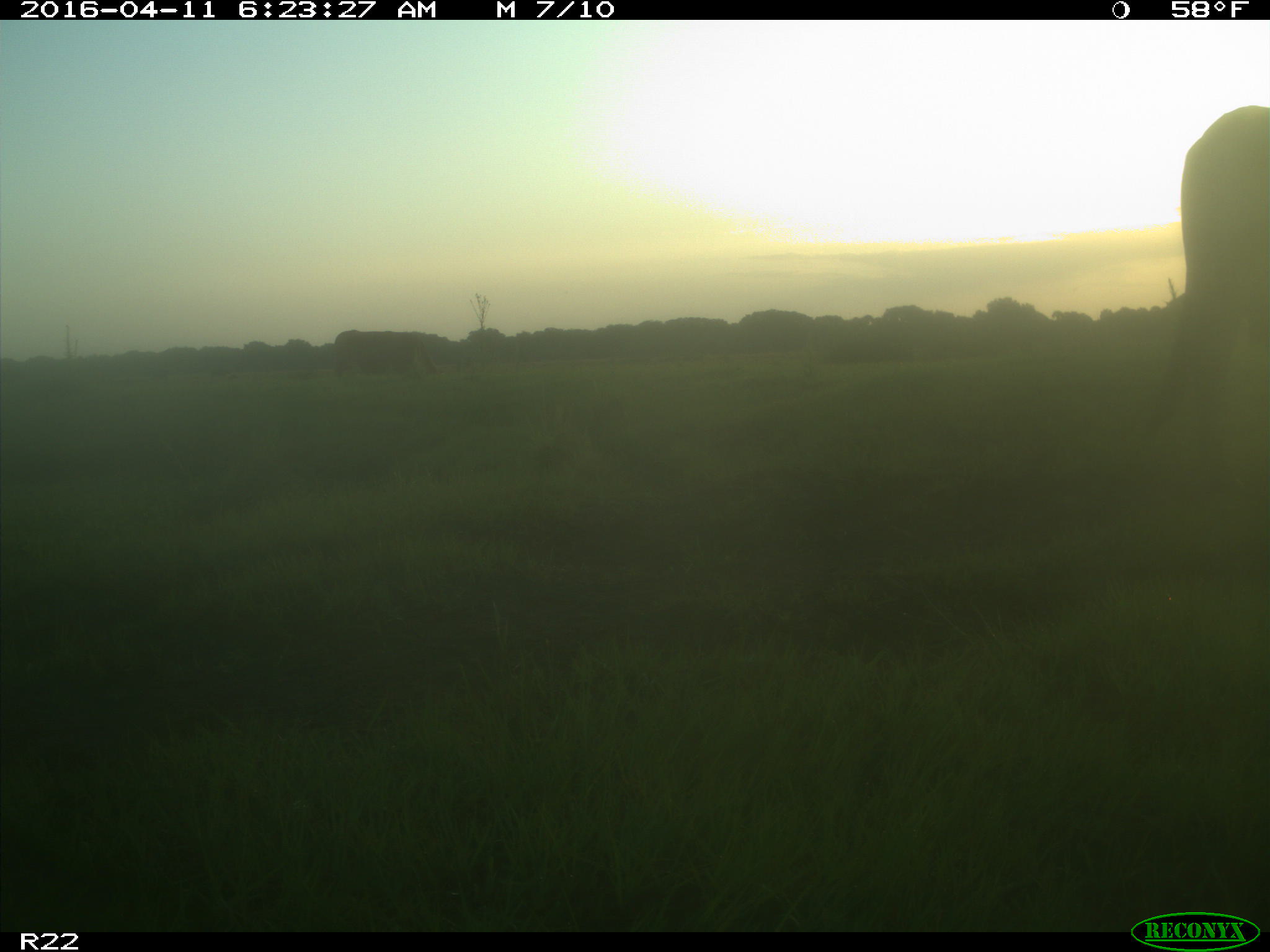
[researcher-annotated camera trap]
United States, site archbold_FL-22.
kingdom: Animalia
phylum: Chordata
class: Mammalia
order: Artiodactyla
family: Bovidae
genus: Bos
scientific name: Bos taurus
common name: domestic cow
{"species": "Bos taurus (domestic cow)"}